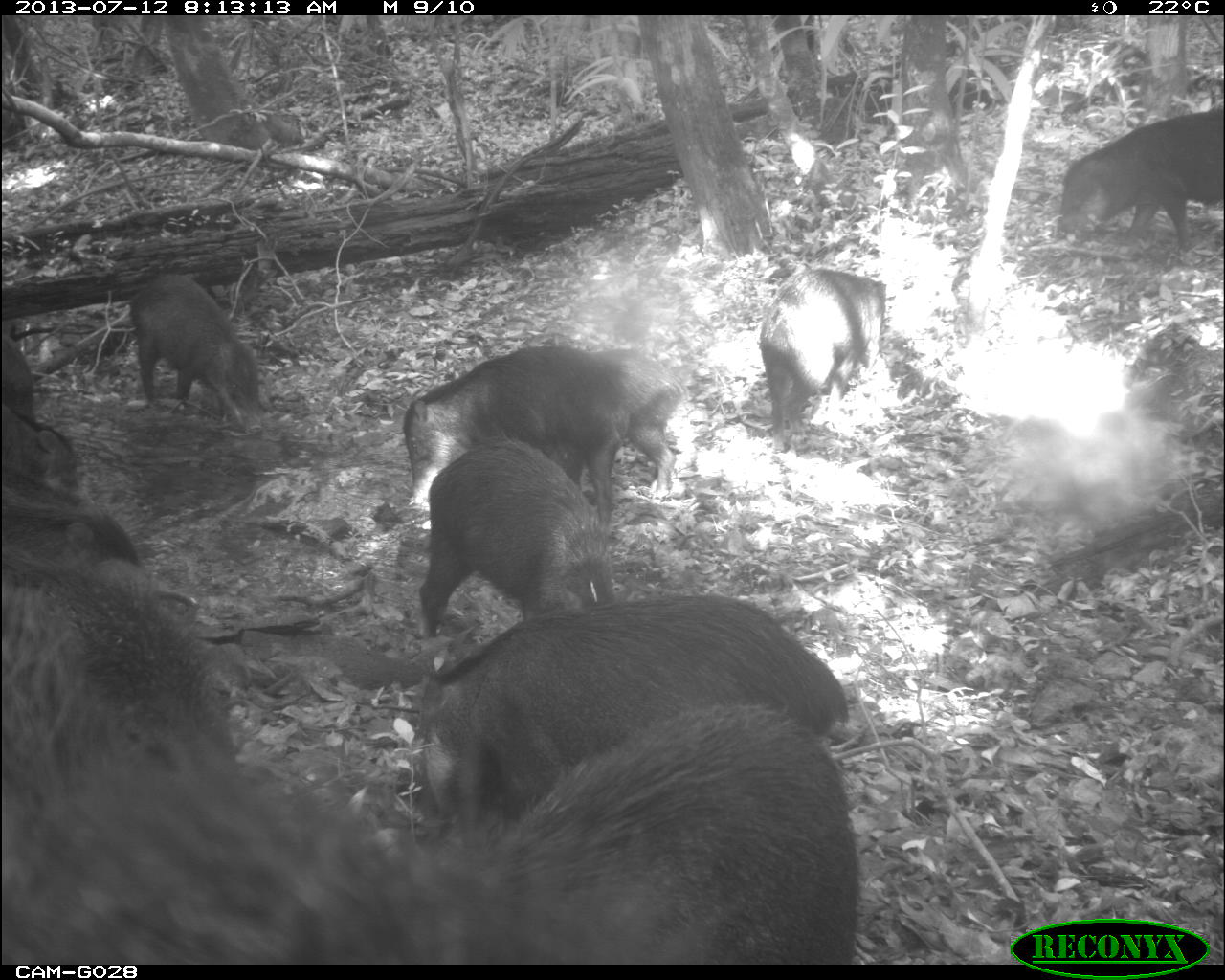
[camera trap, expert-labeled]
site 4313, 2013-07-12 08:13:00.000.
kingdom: Animalia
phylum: Chordata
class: Mammalia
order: Artiodactyla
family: Tayassuidae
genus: Tayassu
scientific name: Tayassu pecari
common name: white-lipped peccary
Tayassu pecari (white-lipped peccary), count 20.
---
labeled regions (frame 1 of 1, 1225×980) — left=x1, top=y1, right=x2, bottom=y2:
tayassu pecari: left=434, top=699, right=860, bottom=963; left=416, top=593, right=849, bottom=845; left=0, top=762, right=428, bottom=961; left=0, top=560, right=237, bottom=760; left=402, top=343, right=625, bottom=537; left=416, top=440, right=613, bottom=638; left=1056, top=106, right=1224, bottom=255; left=757, top=267, right=887, bottom=455; left=130, top=273, right=260, bottom=434; left=584, top=348, right=682, bottom=494; left=1, top=470, right=138, bottom=564; left=2, top=405, right=77, bottom=491; left=1, top=334, right=34, bottom=420